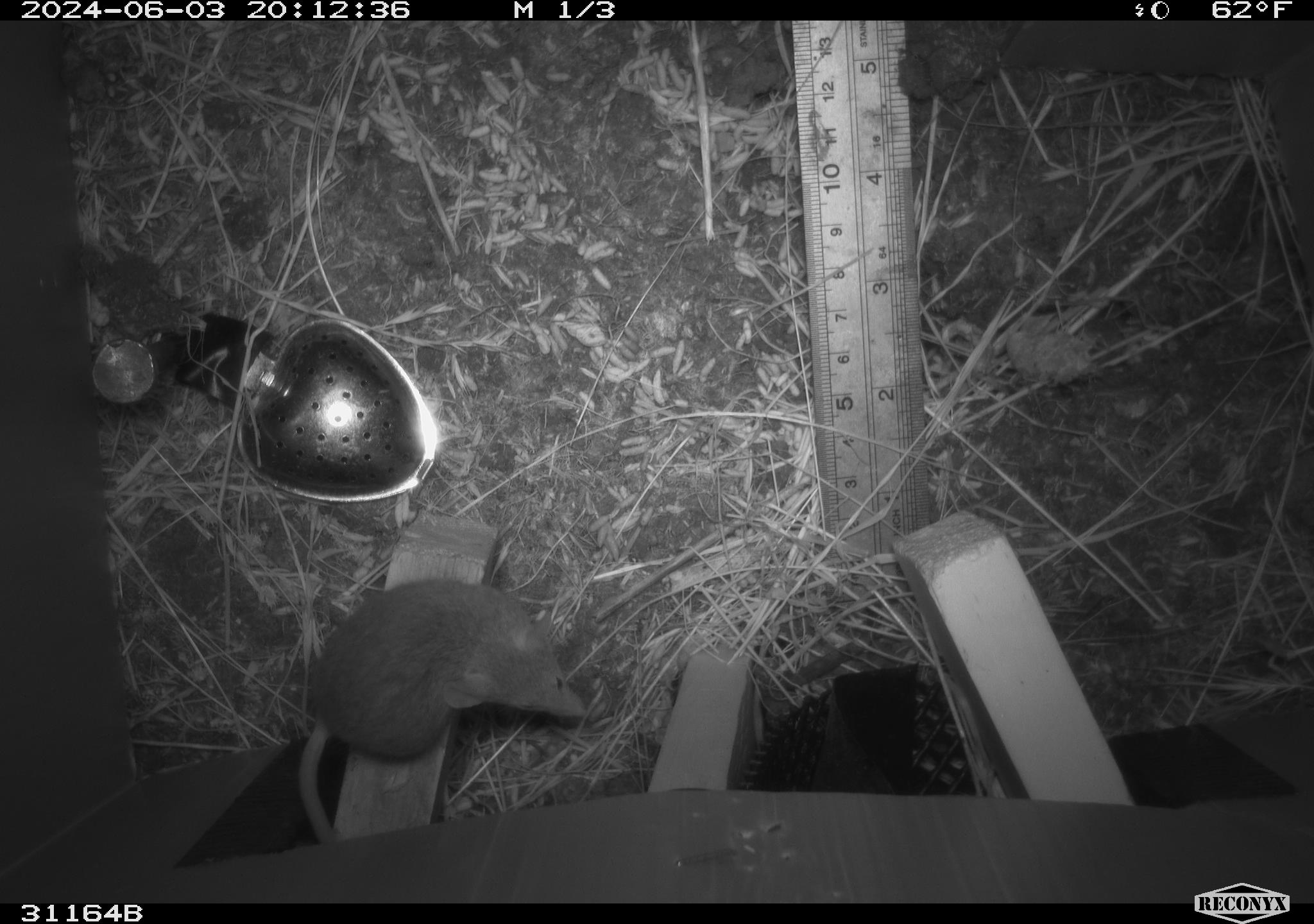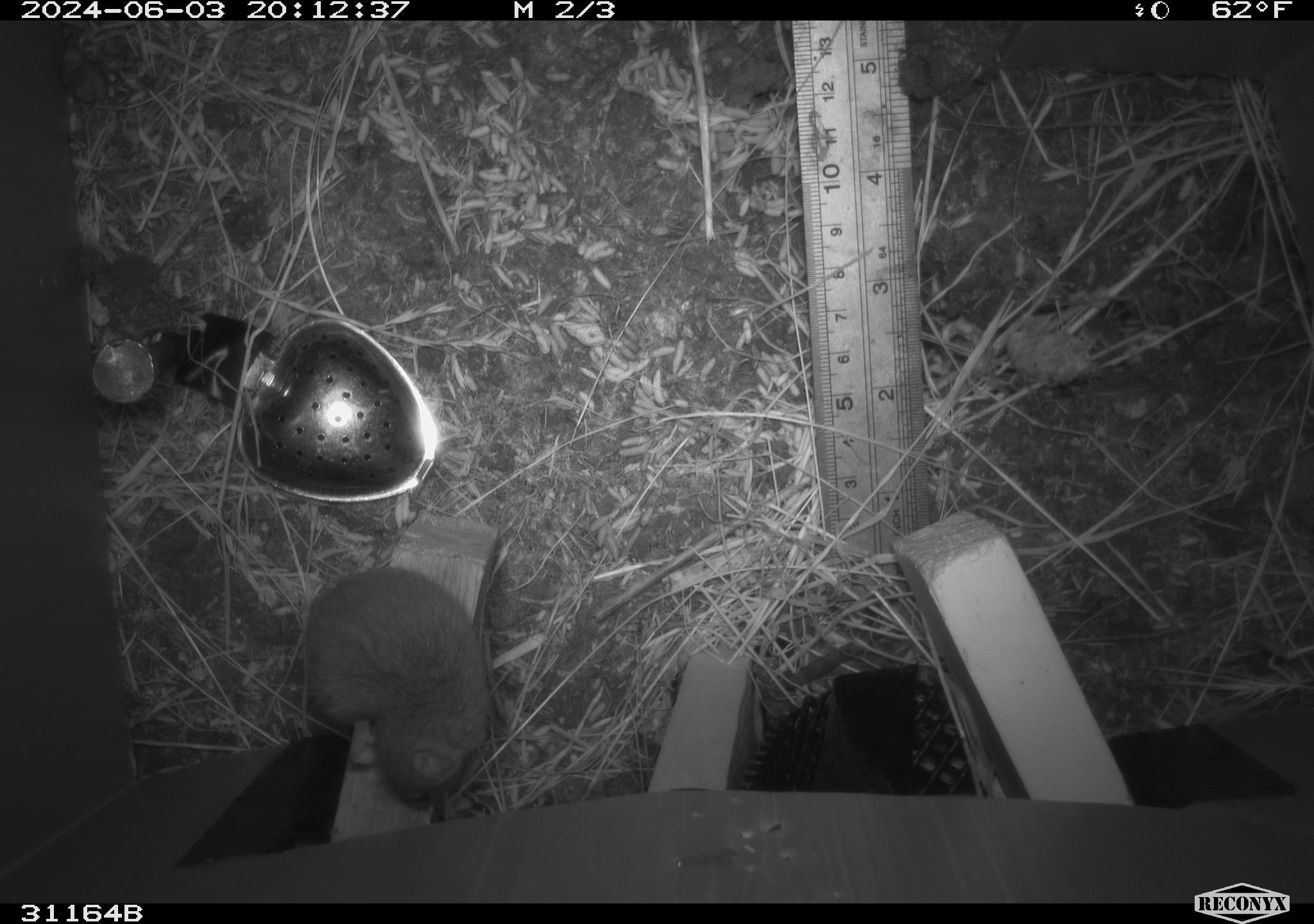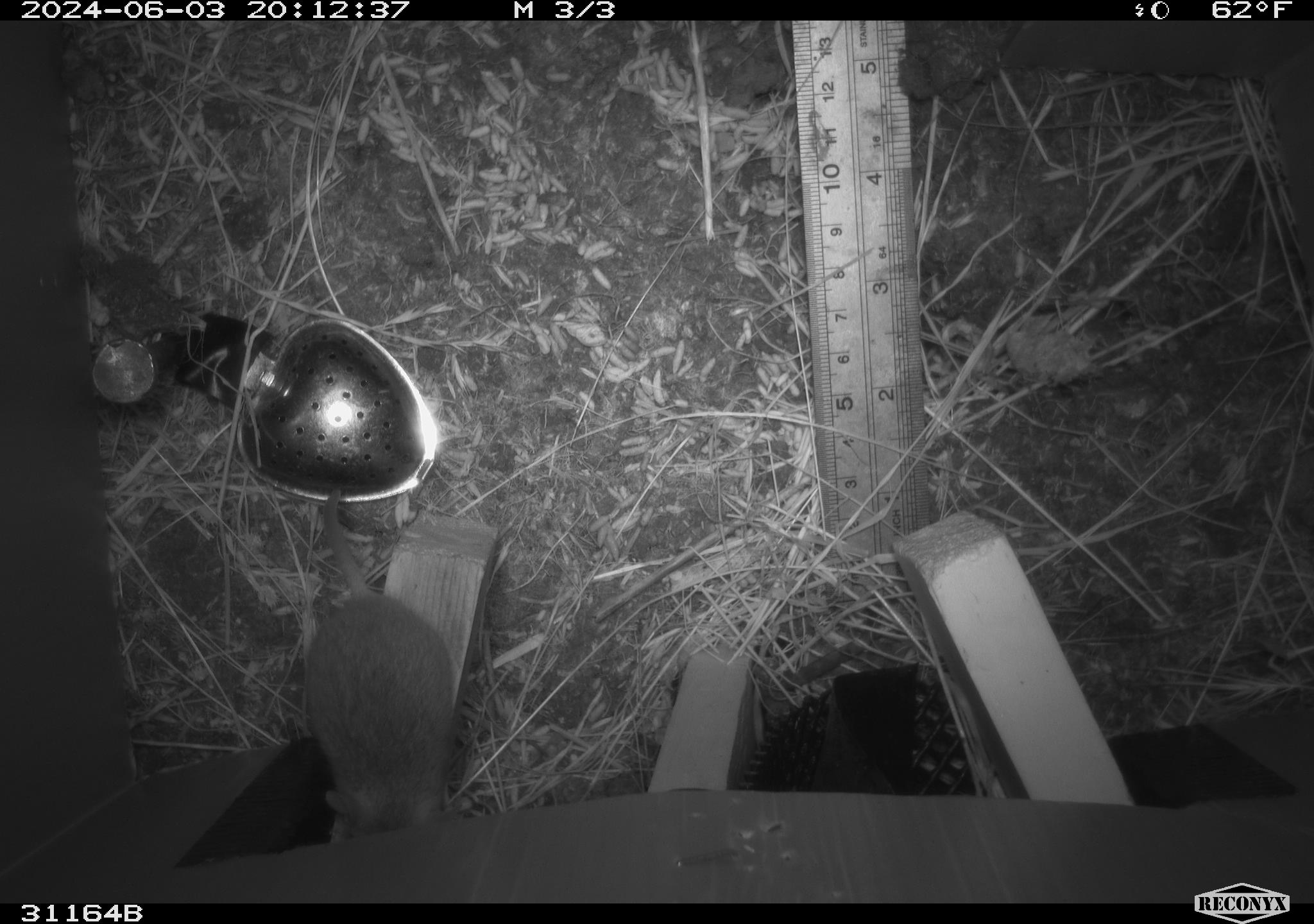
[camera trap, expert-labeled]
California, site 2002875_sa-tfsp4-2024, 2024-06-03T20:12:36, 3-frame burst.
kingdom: Animalia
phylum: Chordata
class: Mammalia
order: Rodentia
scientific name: Rodentia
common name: mouse species